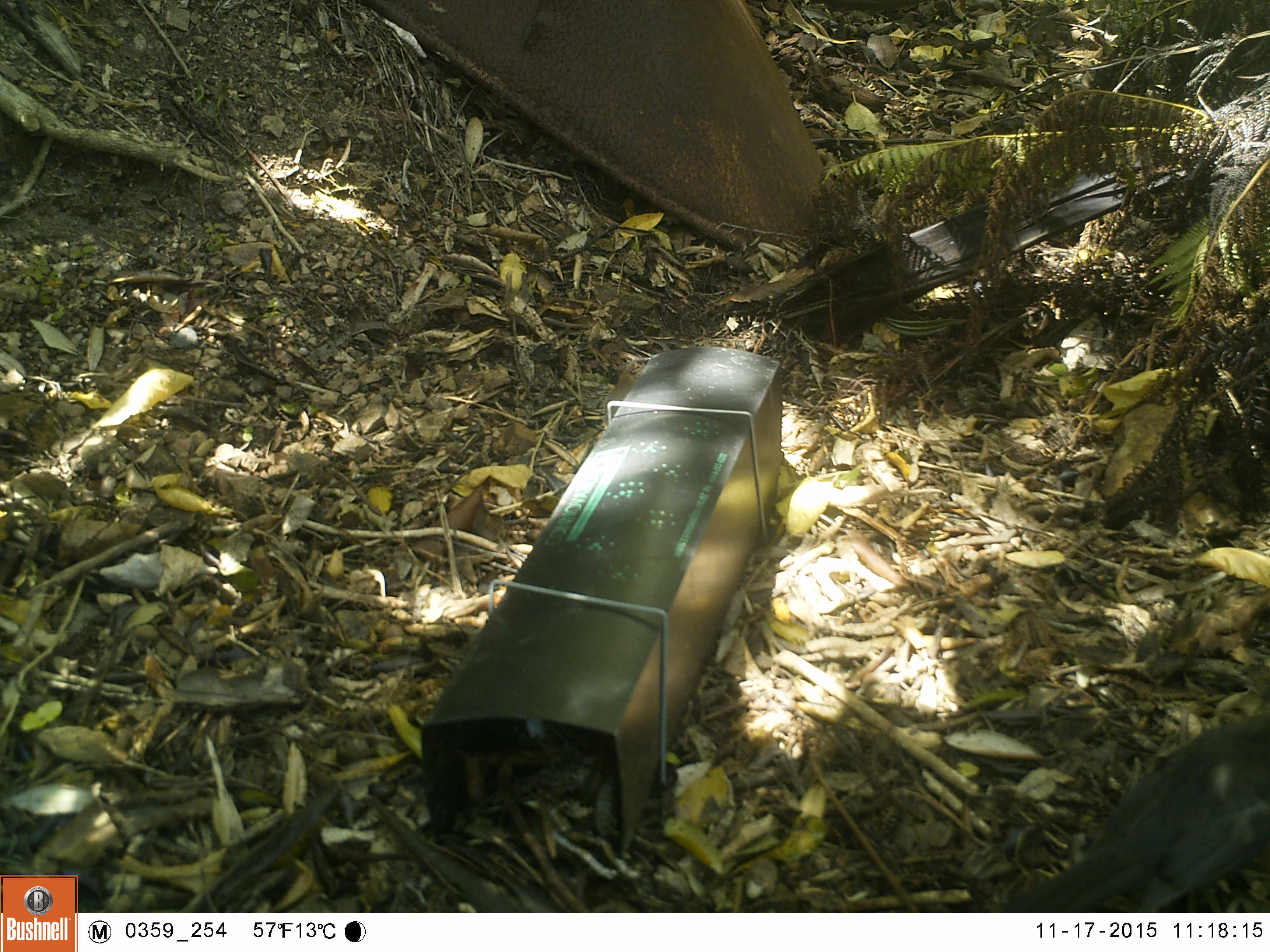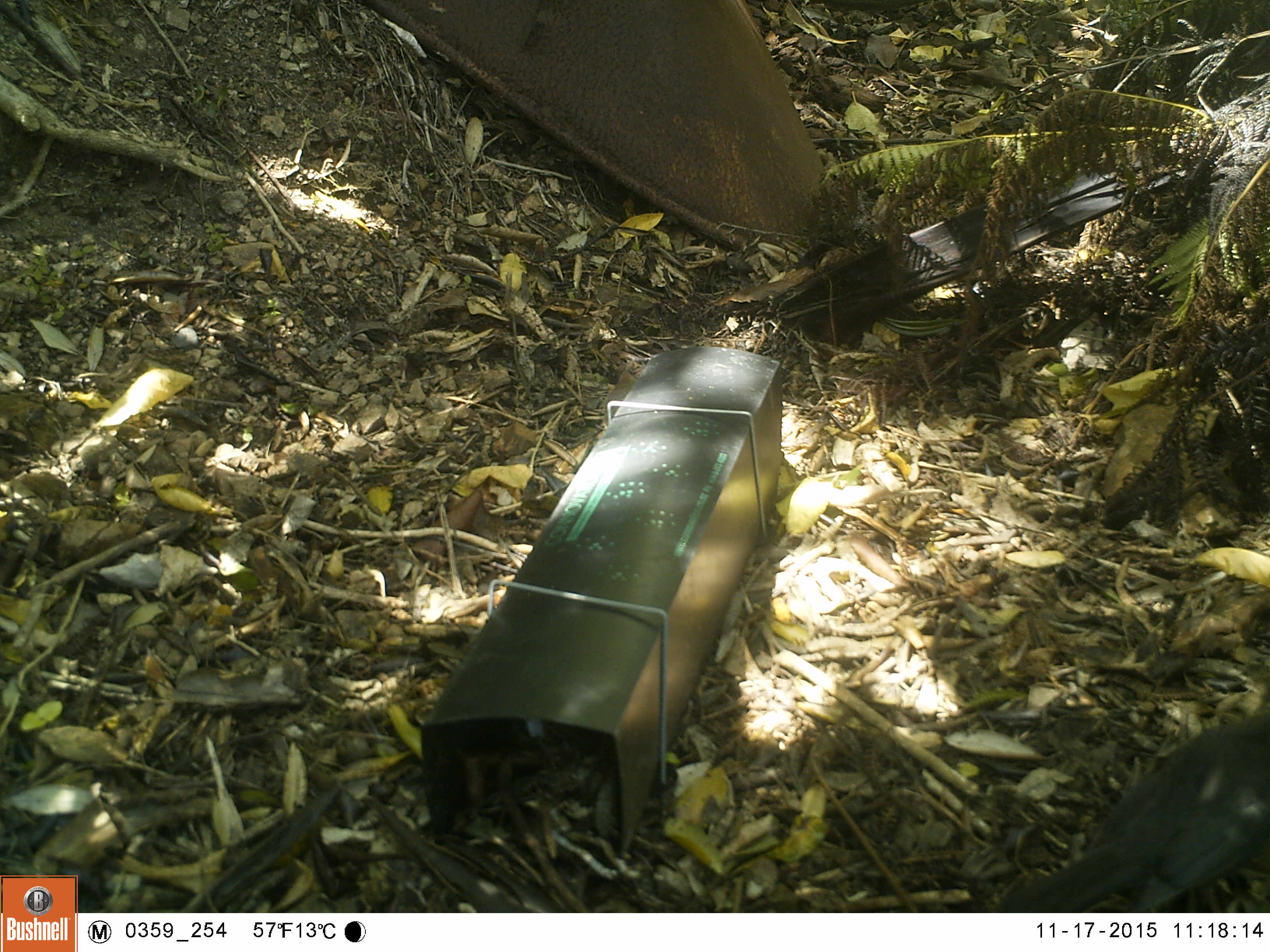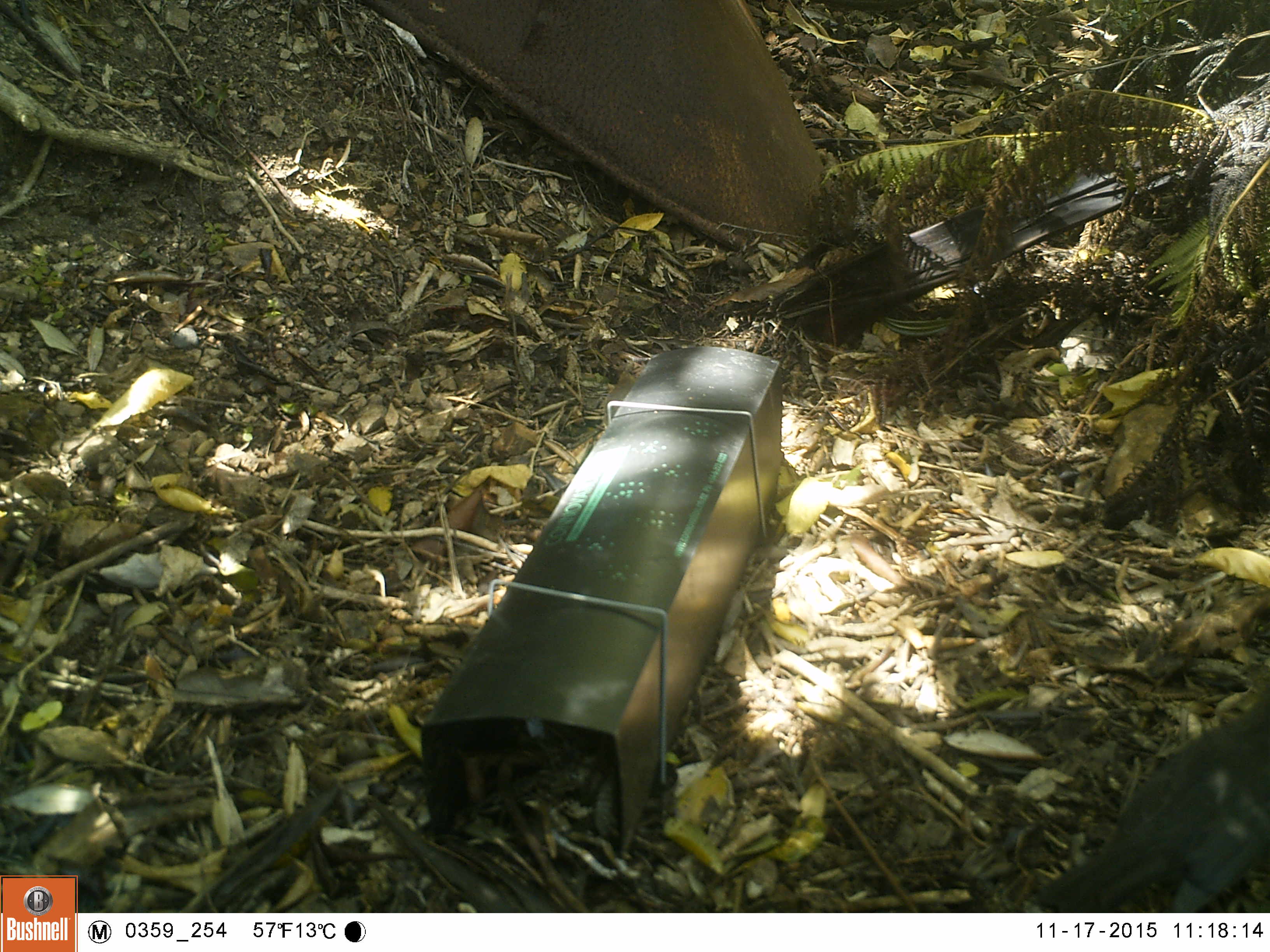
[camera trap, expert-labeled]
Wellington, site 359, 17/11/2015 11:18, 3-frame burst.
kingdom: Animalia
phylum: Chordata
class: Aves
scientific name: Aves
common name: bird